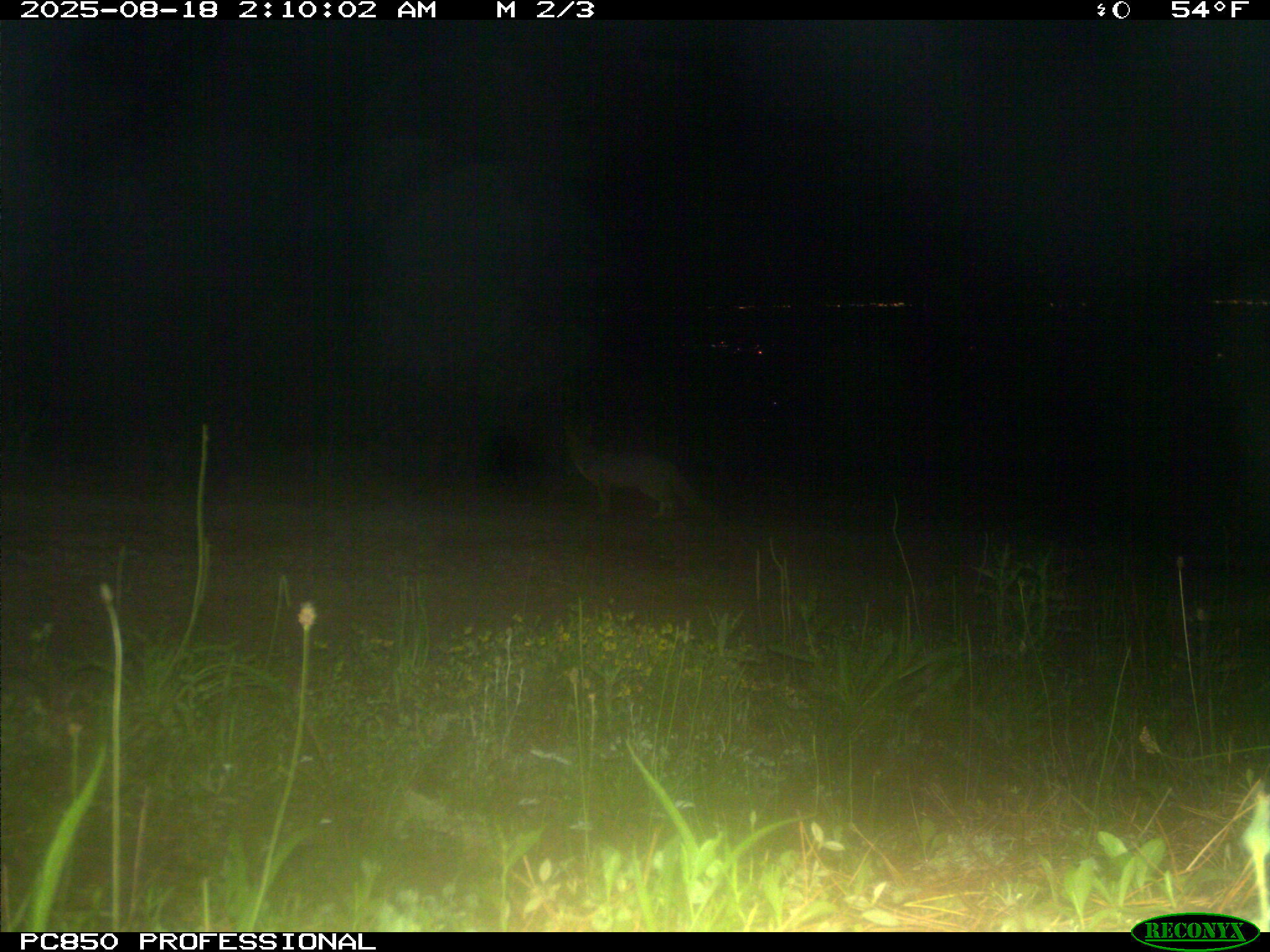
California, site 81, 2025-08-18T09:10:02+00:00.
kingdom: Animalia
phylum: Chordata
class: Mammalia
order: Carnivora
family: Canidae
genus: Urocyon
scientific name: Urocyon cinereoargenteus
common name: gray fox